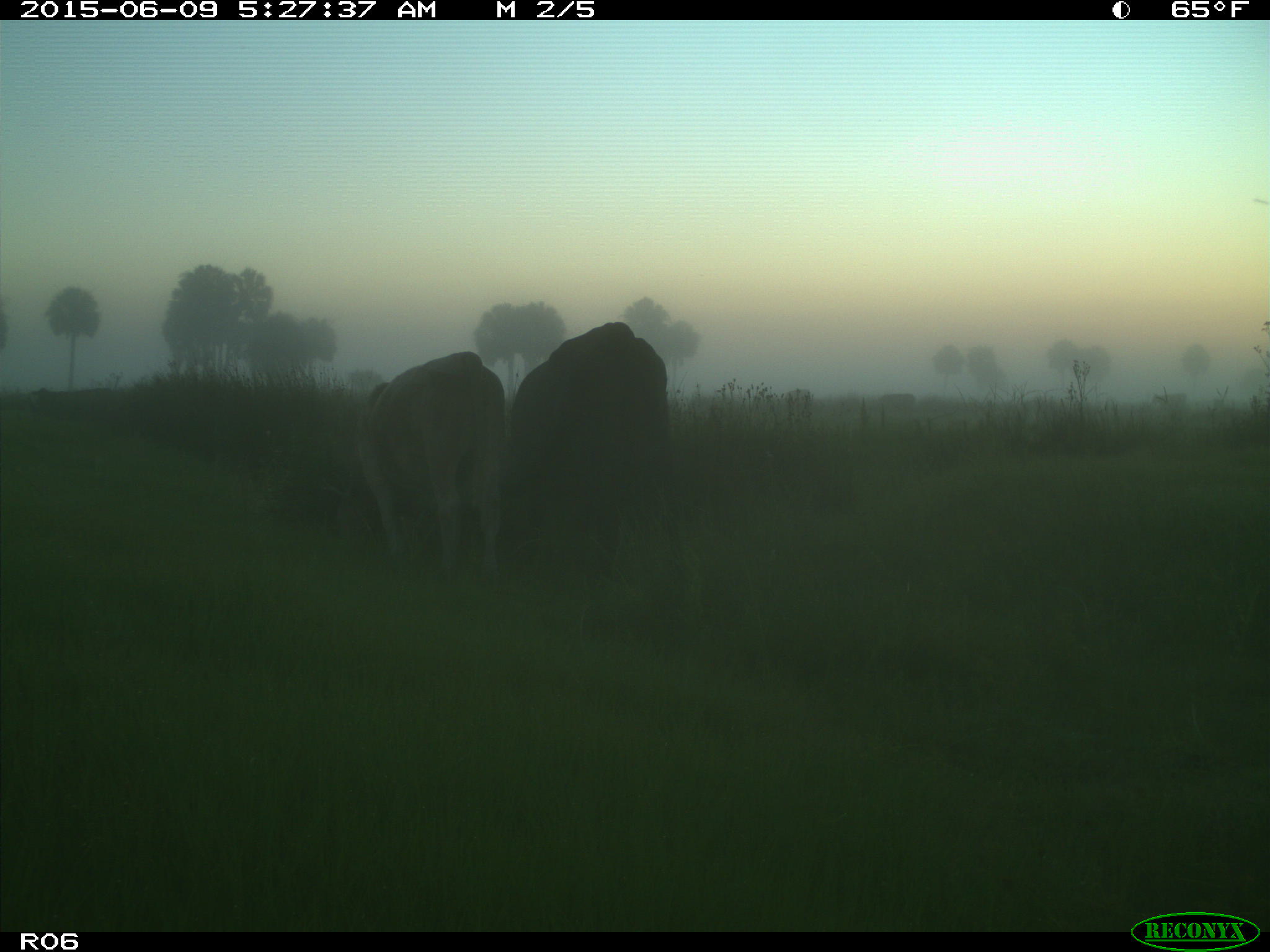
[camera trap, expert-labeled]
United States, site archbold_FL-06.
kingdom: Animalia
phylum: Chordata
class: Mammalia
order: Artiodactyla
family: Bovidae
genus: Bos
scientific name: Bos taurus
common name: domestic cow